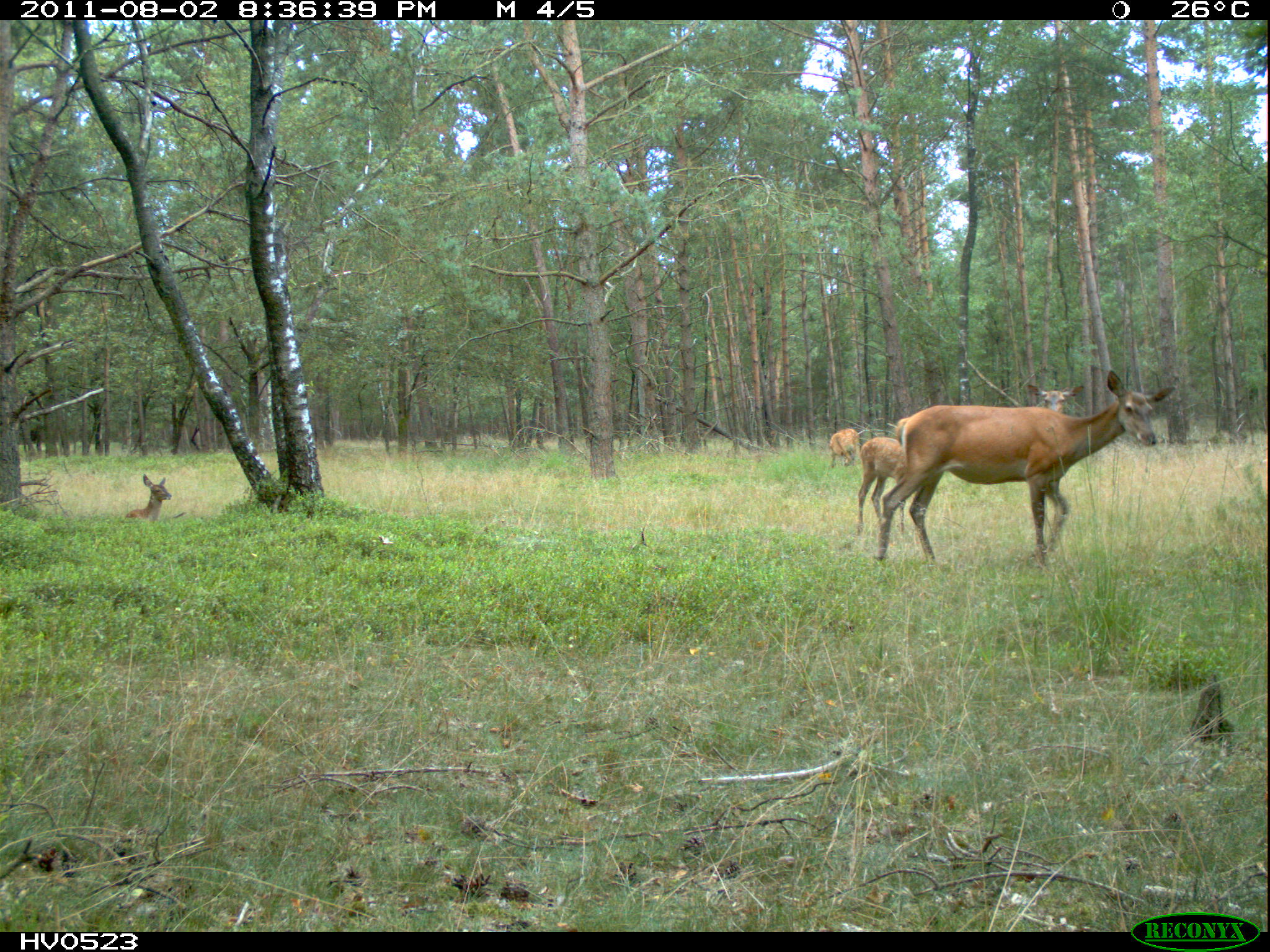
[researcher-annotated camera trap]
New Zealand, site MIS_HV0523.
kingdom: Animalia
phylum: Chordata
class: Mammalia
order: Artiodactyla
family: Cervidae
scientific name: Cervidae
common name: deer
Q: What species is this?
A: Deer (Cervidae).